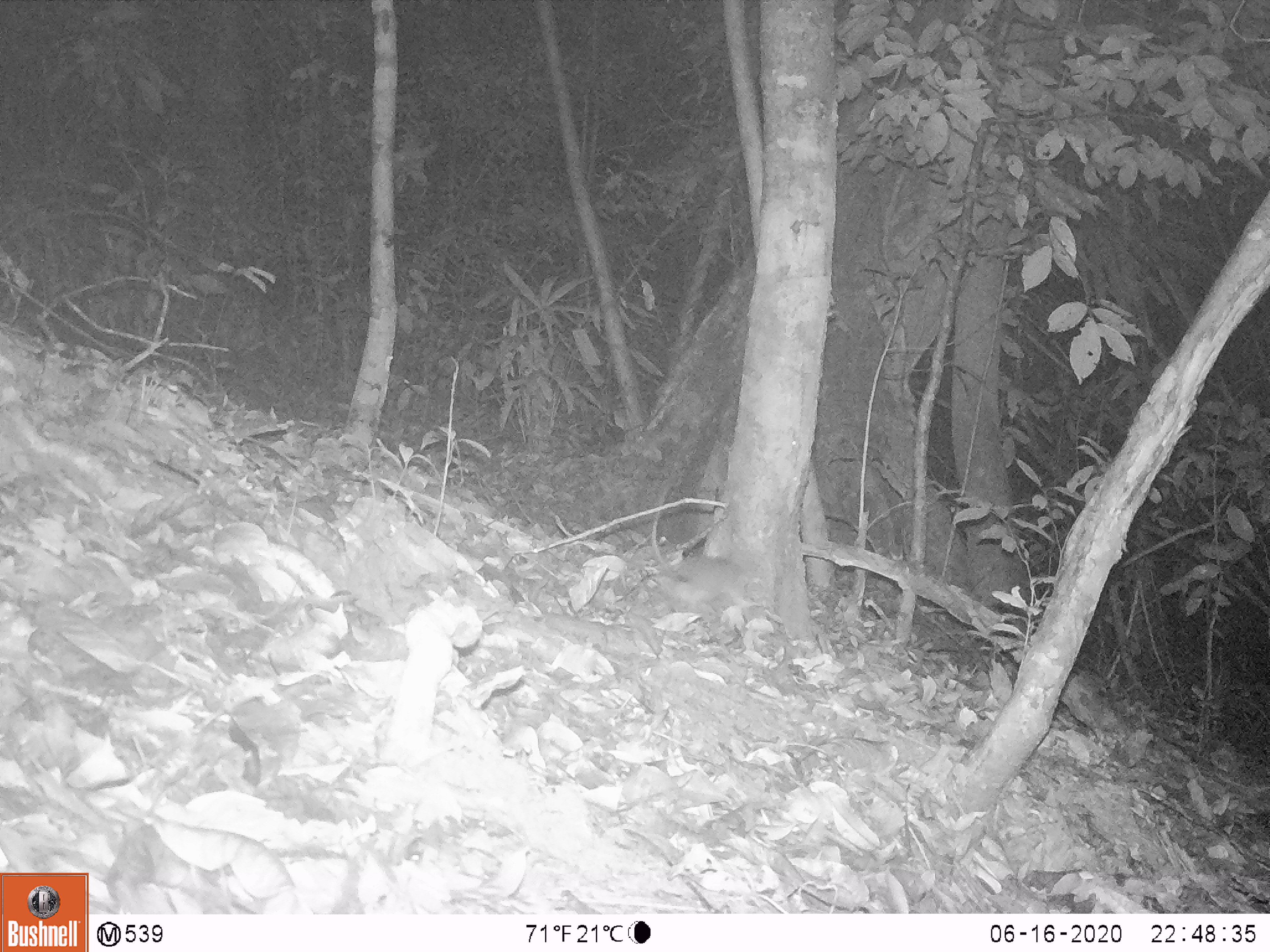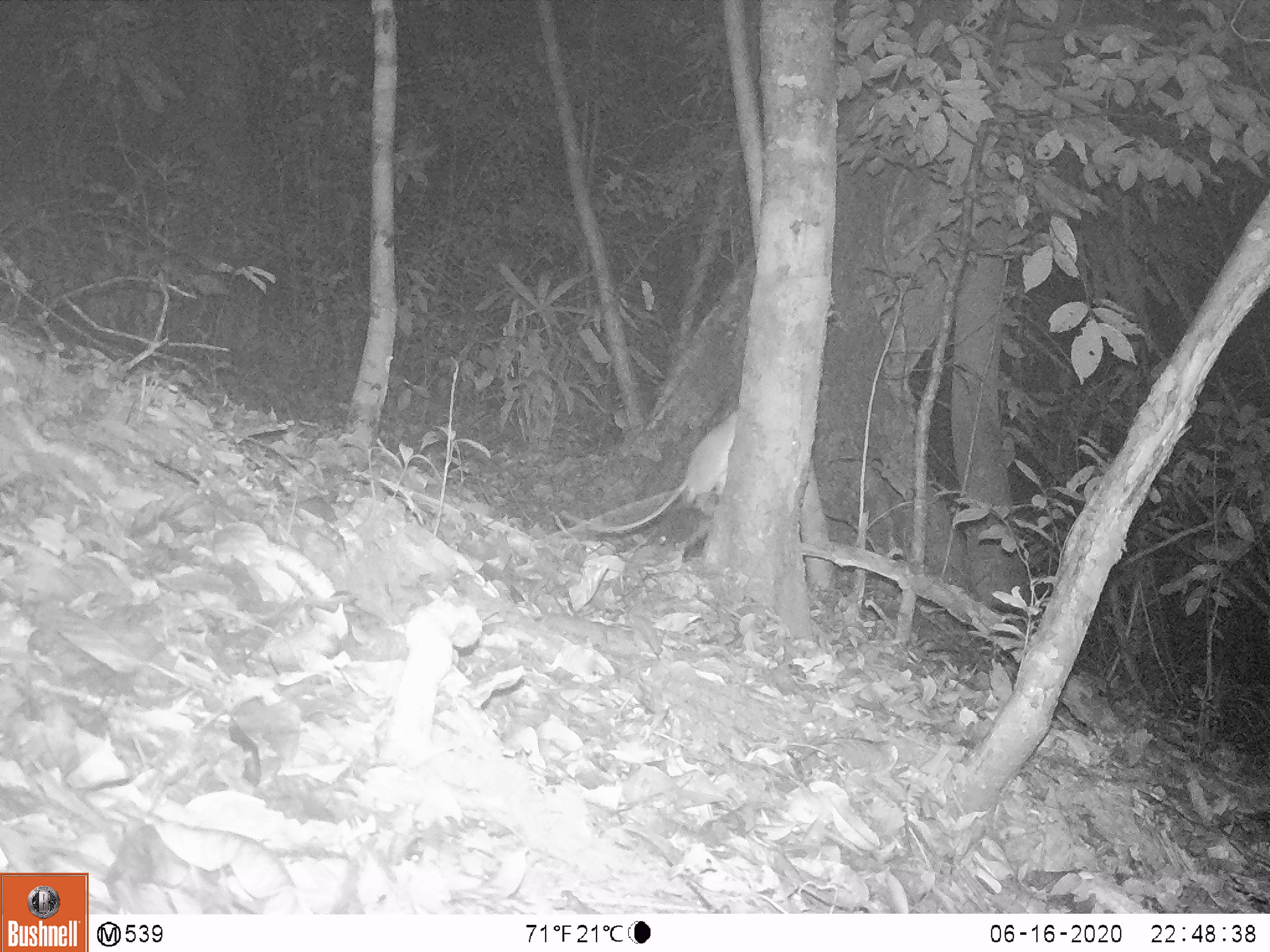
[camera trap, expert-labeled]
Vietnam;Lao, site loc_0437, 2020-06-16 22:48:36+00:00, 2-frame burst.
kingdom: Animalia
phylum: Chordata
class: Mammalia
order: Rodentia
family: Muridae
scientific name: Muridae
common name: old-world mice and rats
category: unidentified murid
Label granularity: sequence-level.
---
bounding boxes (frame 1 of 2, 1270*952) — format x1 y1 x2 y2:
unidentified murid: 651 485 756 622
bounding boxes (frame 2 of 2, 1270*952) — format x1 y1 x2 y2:
unidentified murid: 560 409 737 533